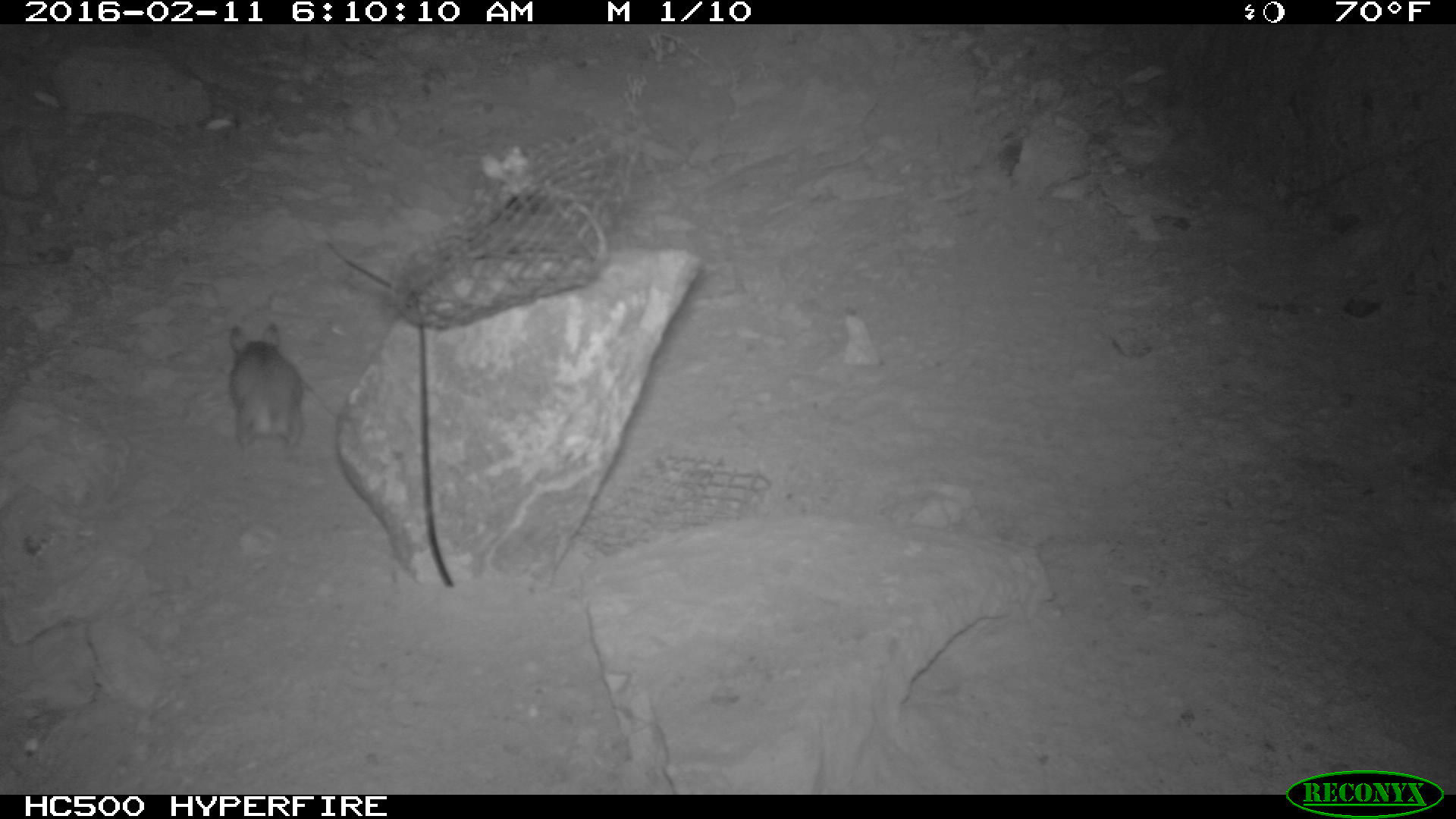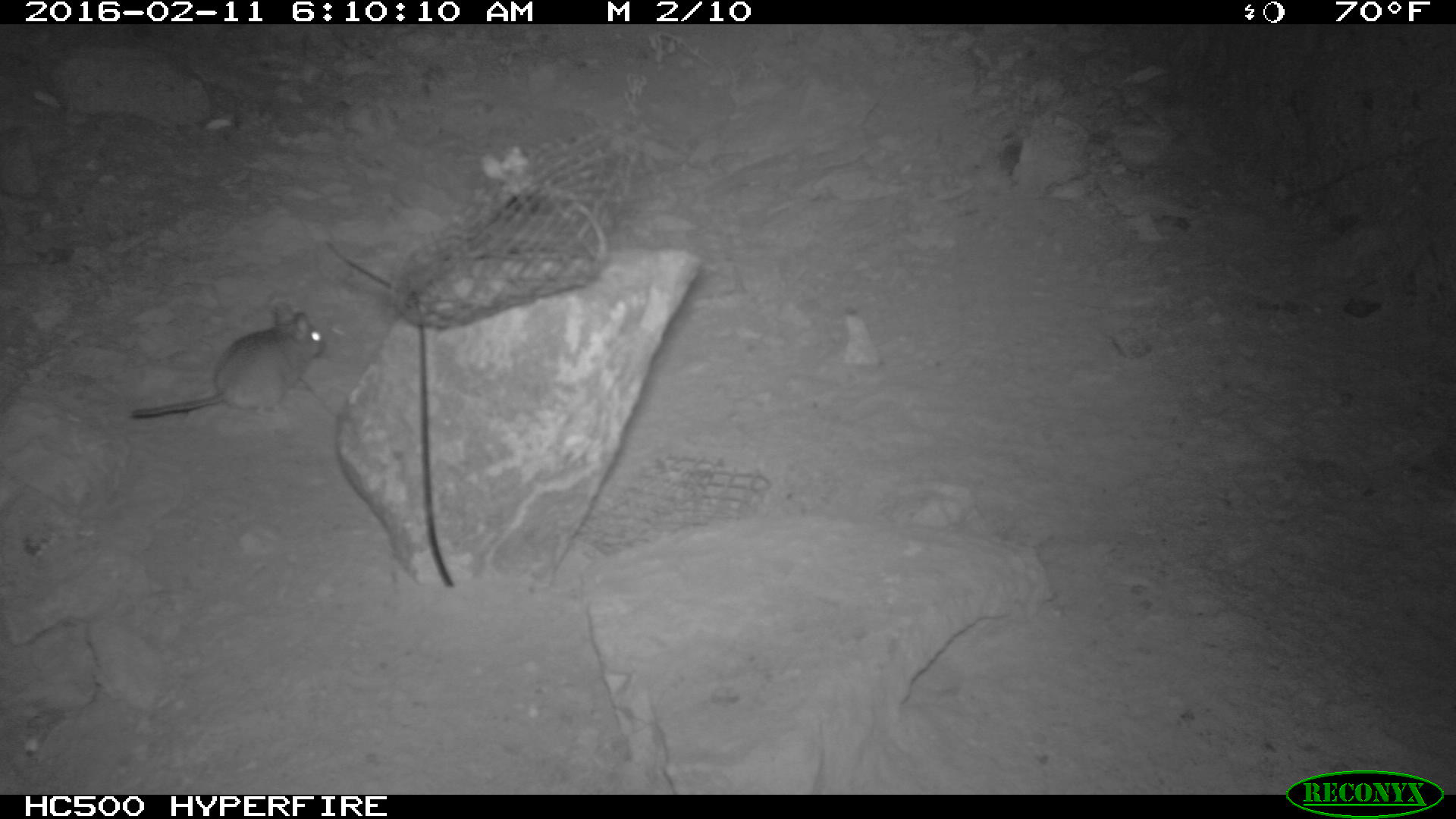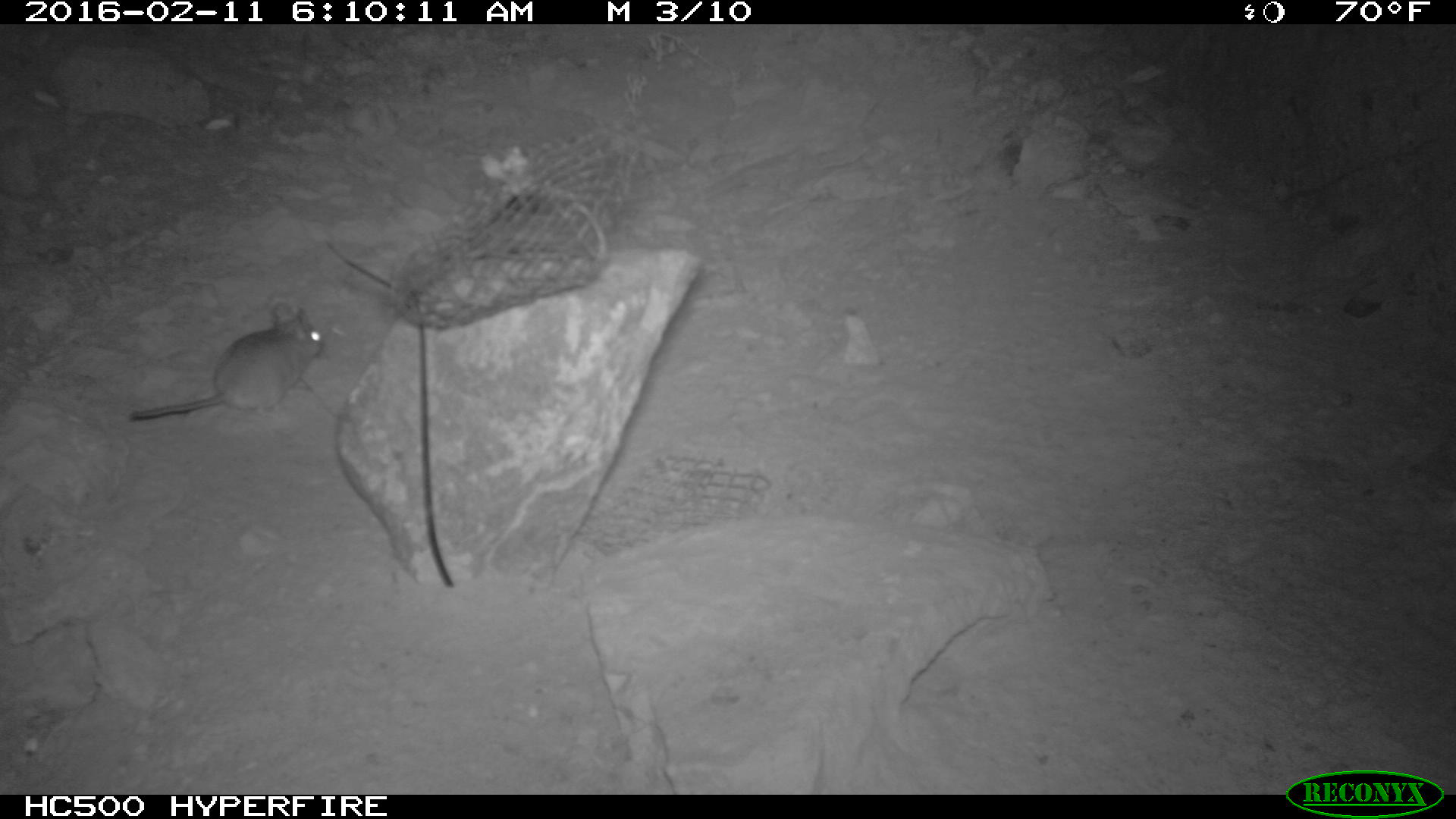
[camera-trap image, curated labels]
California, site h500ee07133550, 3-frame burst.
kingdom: Animalia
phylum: Chordata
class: Mammalia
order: Rodentia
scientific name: Rodentia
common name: rodent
Rodent (Rodentia).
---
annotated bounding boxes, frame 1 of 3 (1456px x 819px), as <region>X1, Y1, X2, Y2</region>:
rodent: <region>227, 322, 305, 458</region>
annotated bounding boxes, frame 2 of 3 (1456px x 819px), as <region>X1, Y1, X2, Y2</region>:
rodent: <region>130, 301, 325, 416</region>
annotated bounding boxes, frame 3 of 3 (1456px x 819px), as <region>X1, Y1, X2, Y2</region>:
rodent: <region>125, 299, 330, 421</region>